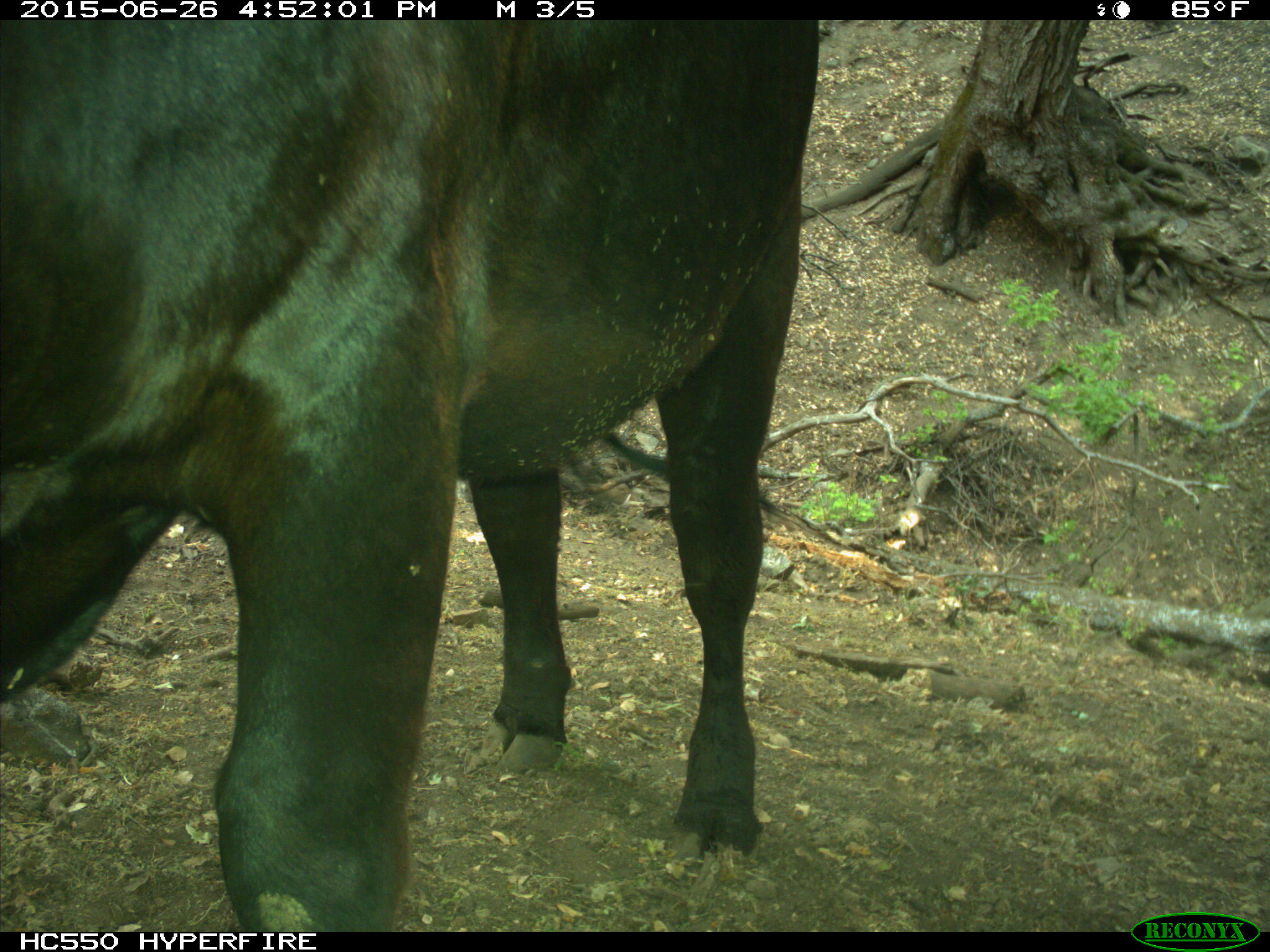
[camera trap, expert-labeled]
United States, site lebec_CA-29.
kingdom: Animalia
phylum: Chordata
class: Mammalia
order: Artiodactyla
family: Bovidae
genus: Bos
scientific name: Bos taurus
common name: domestic cow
Bos taurus (domestic cow).